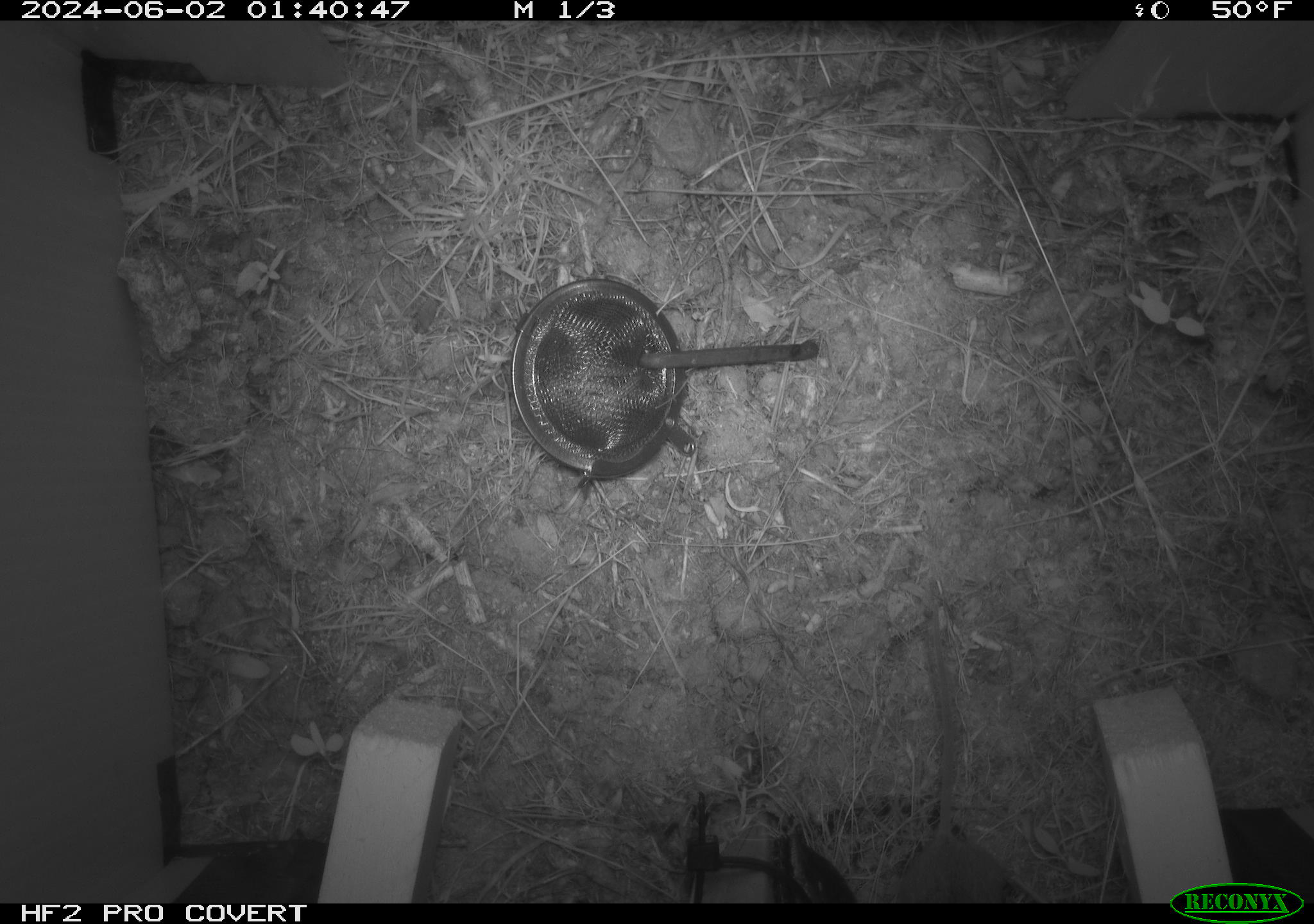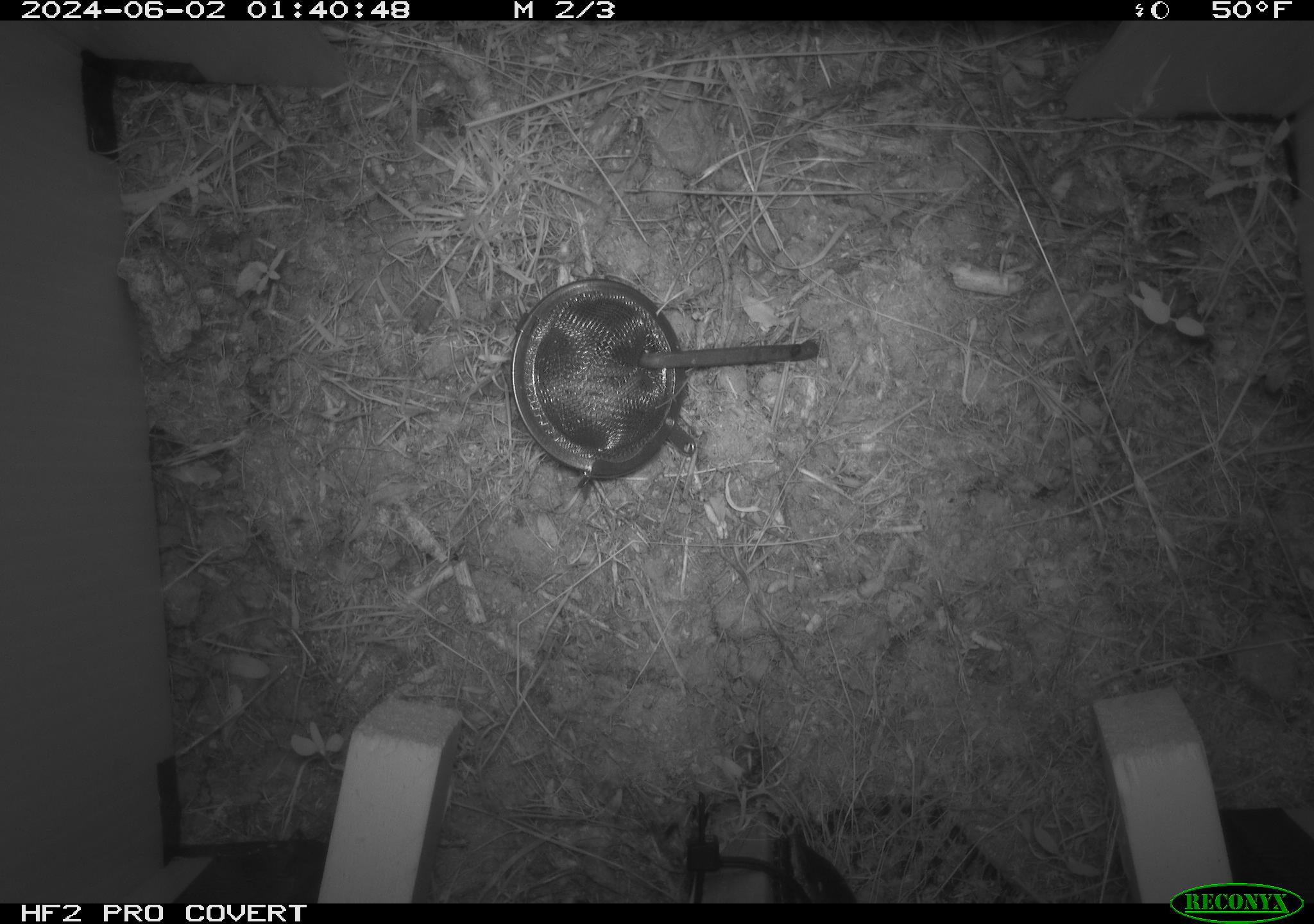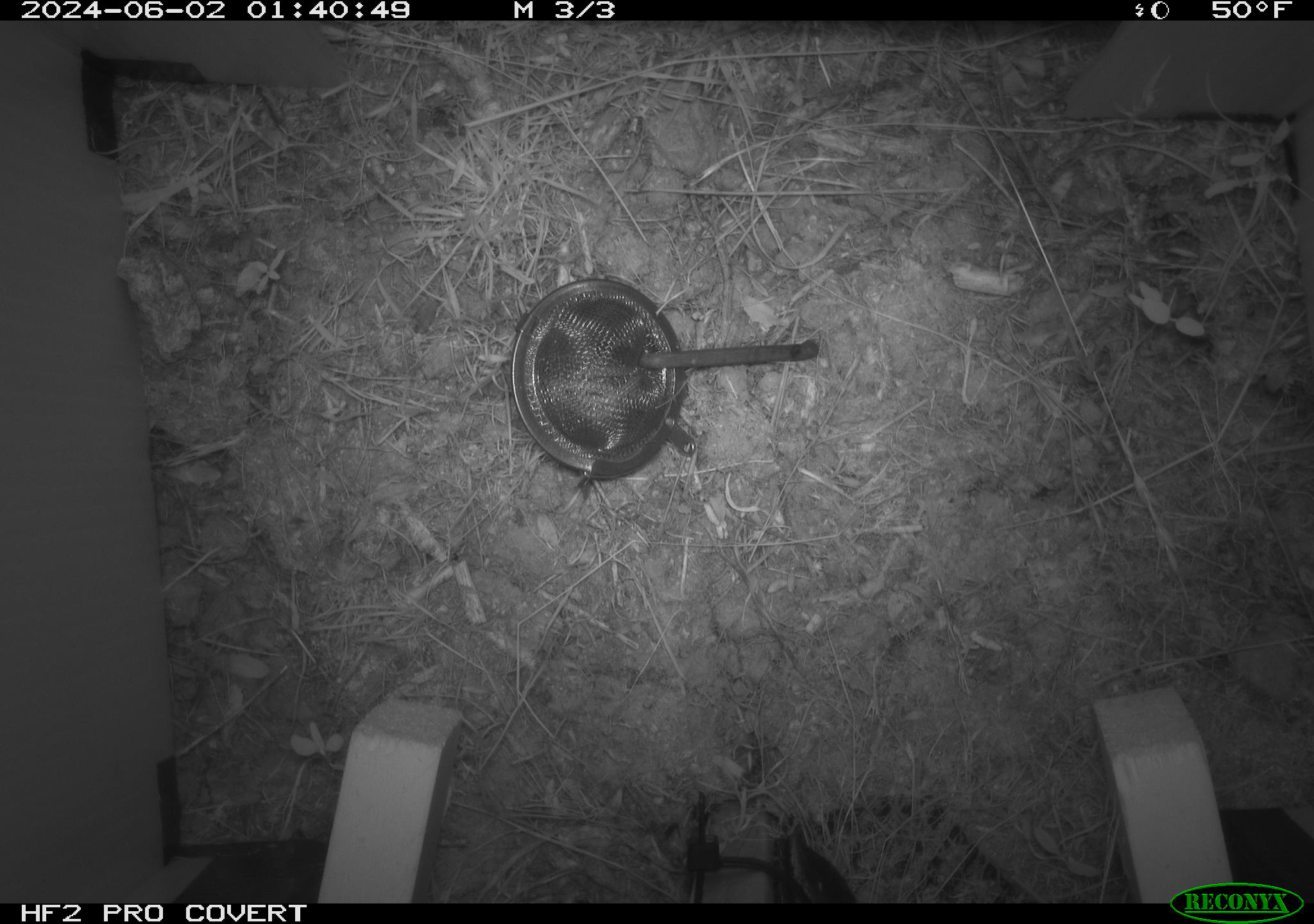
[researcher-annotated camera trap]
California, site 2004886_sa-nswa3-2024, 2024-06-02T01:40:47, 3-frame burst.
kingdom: Animalia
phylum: Chordata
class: Mammalia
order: Rodentia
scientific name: Rodentia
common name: rodent